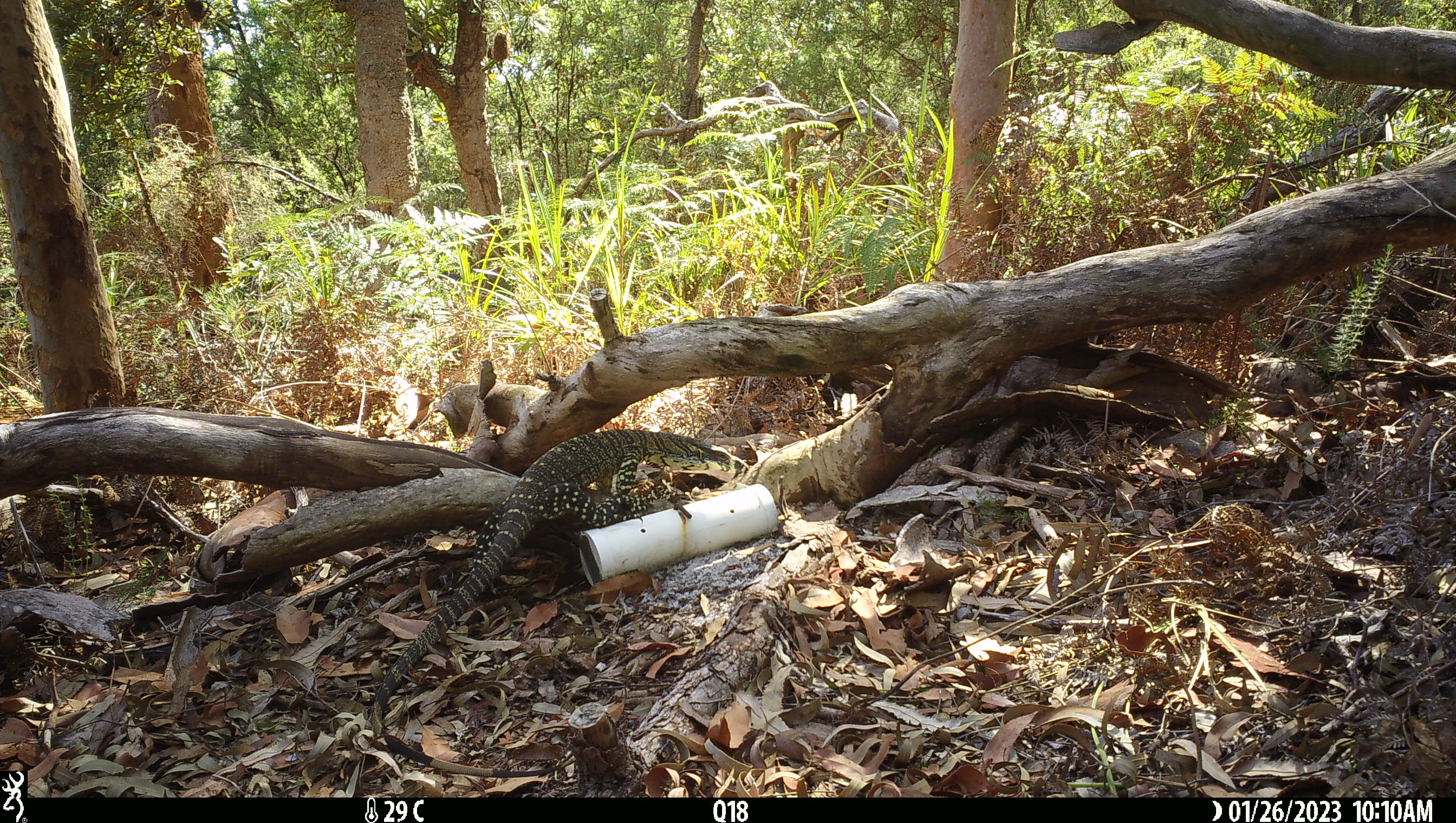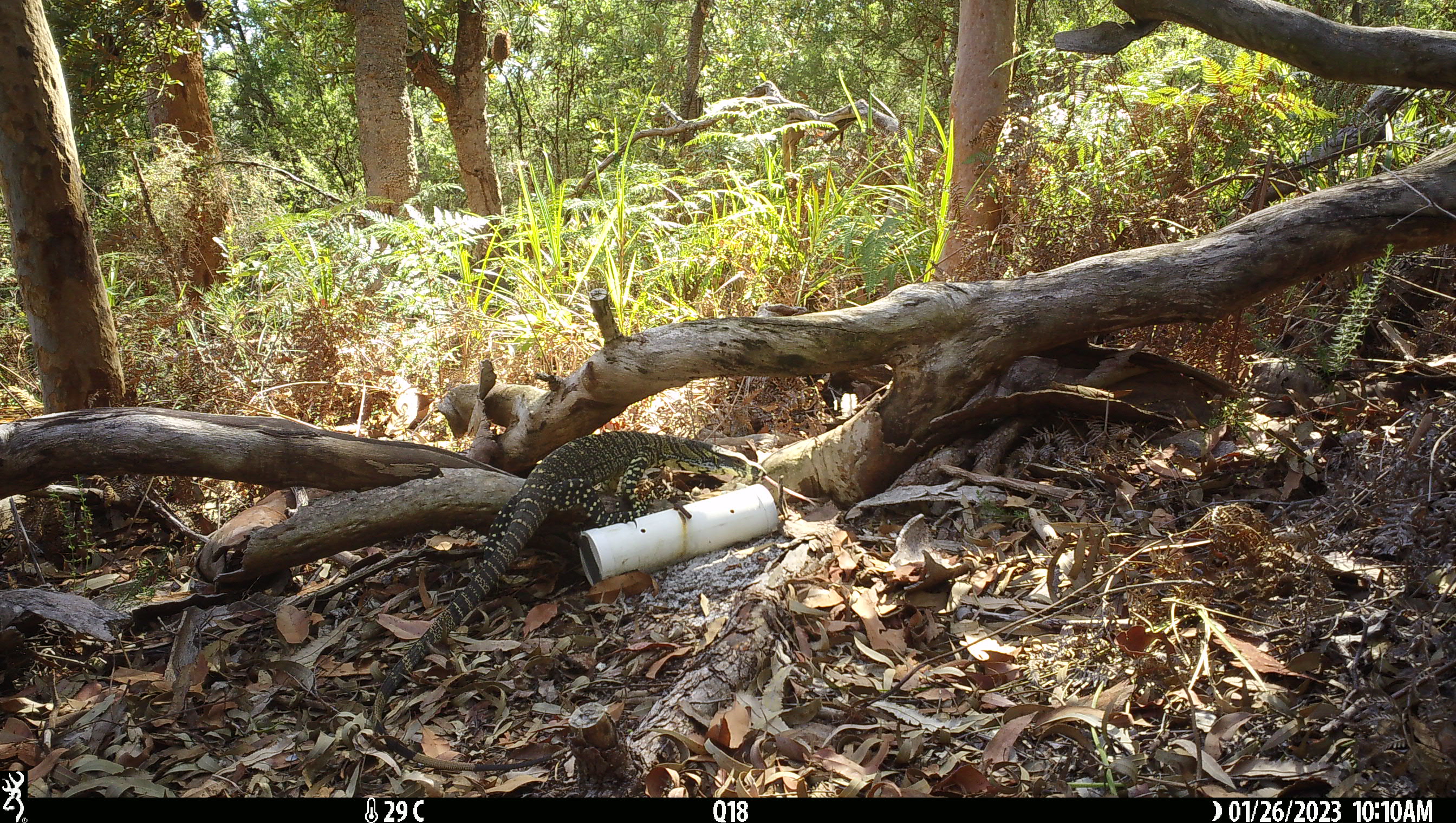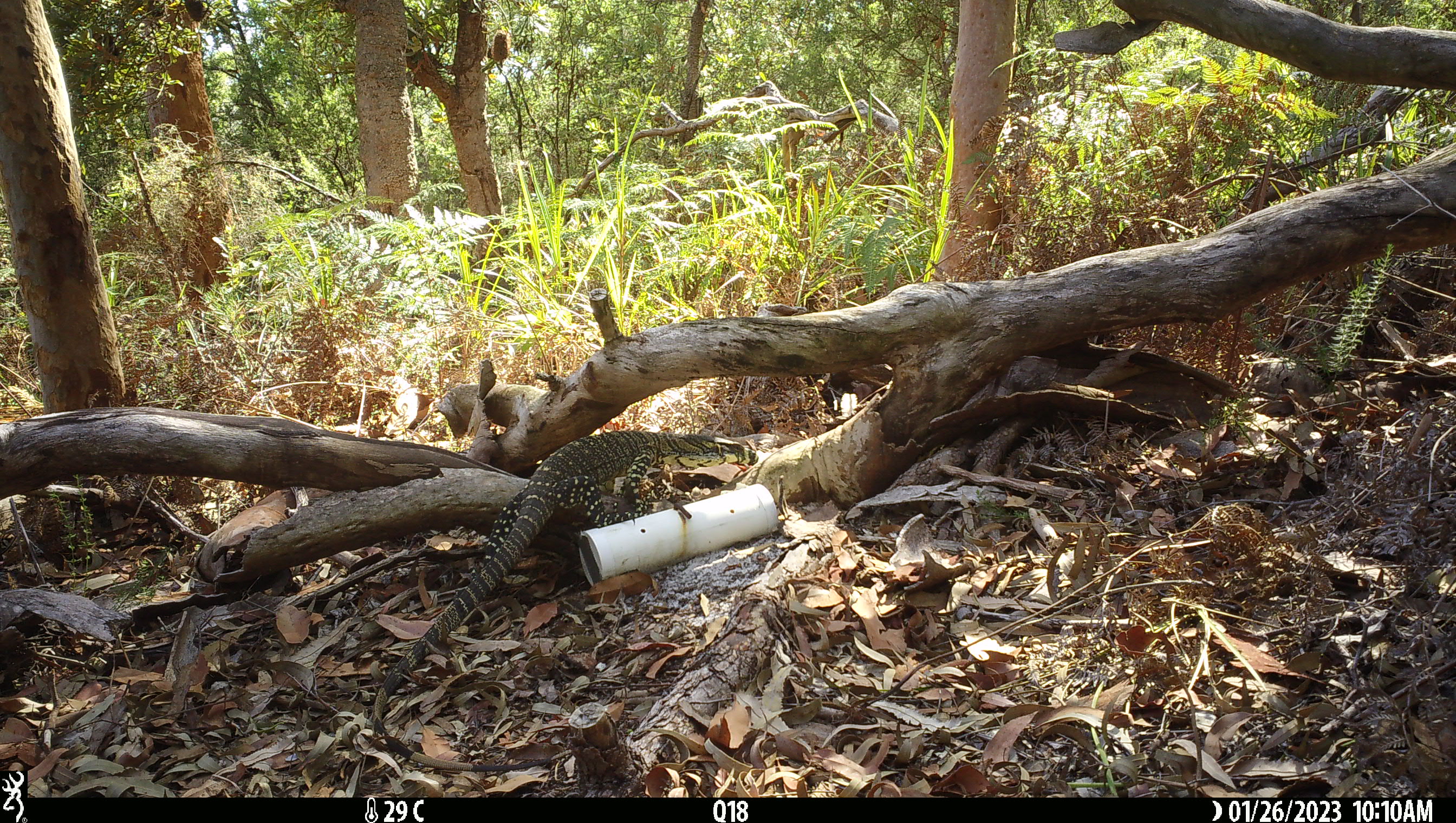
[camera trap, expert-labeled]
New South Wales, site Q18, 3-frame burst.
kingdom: Animalia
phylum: Chordata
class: Reptilia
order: Squamata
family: Varanidae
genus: Varanus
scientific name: Varanus varius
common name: lace monitor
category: goanna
Goanna (lace monitor) (Varanus varius).